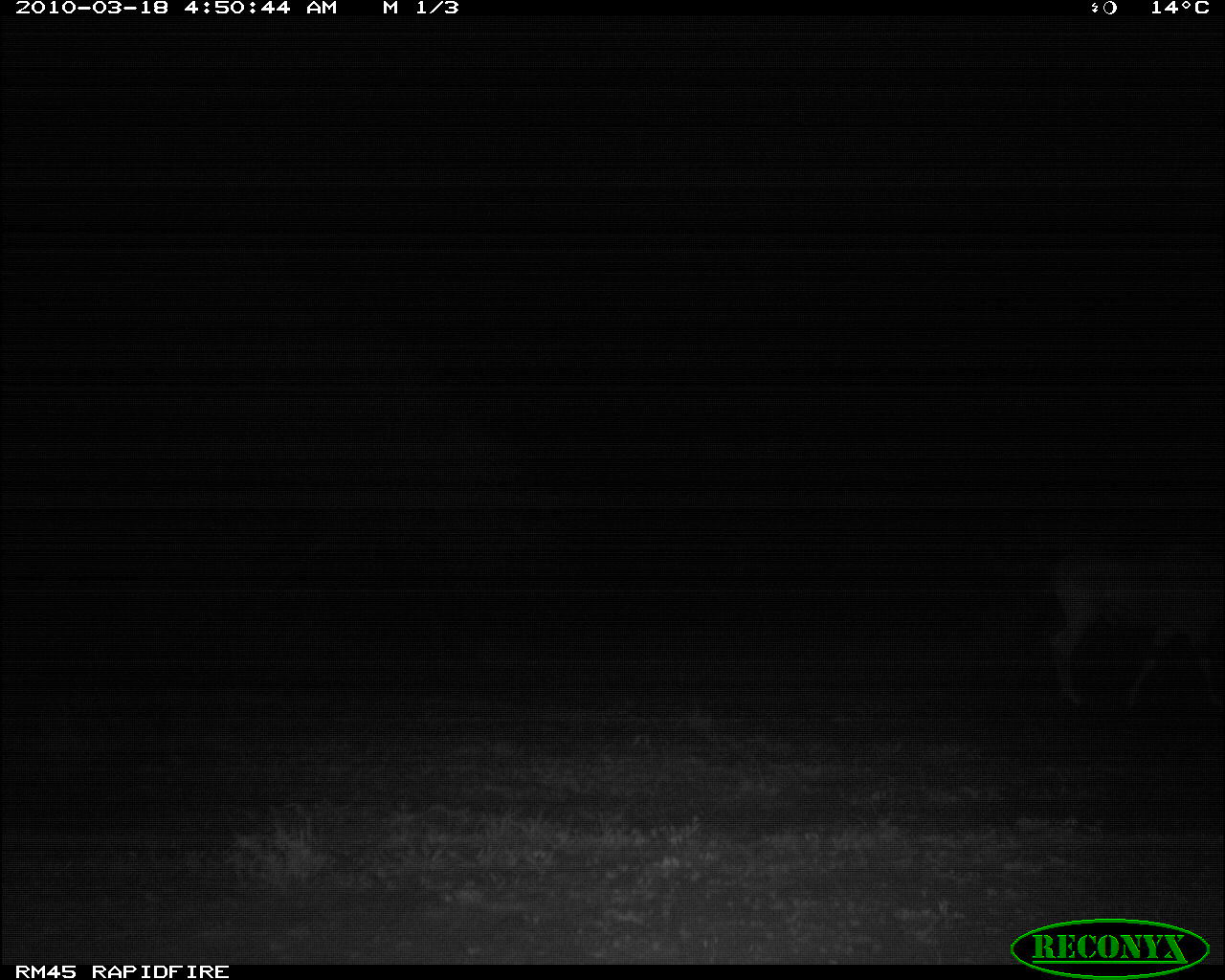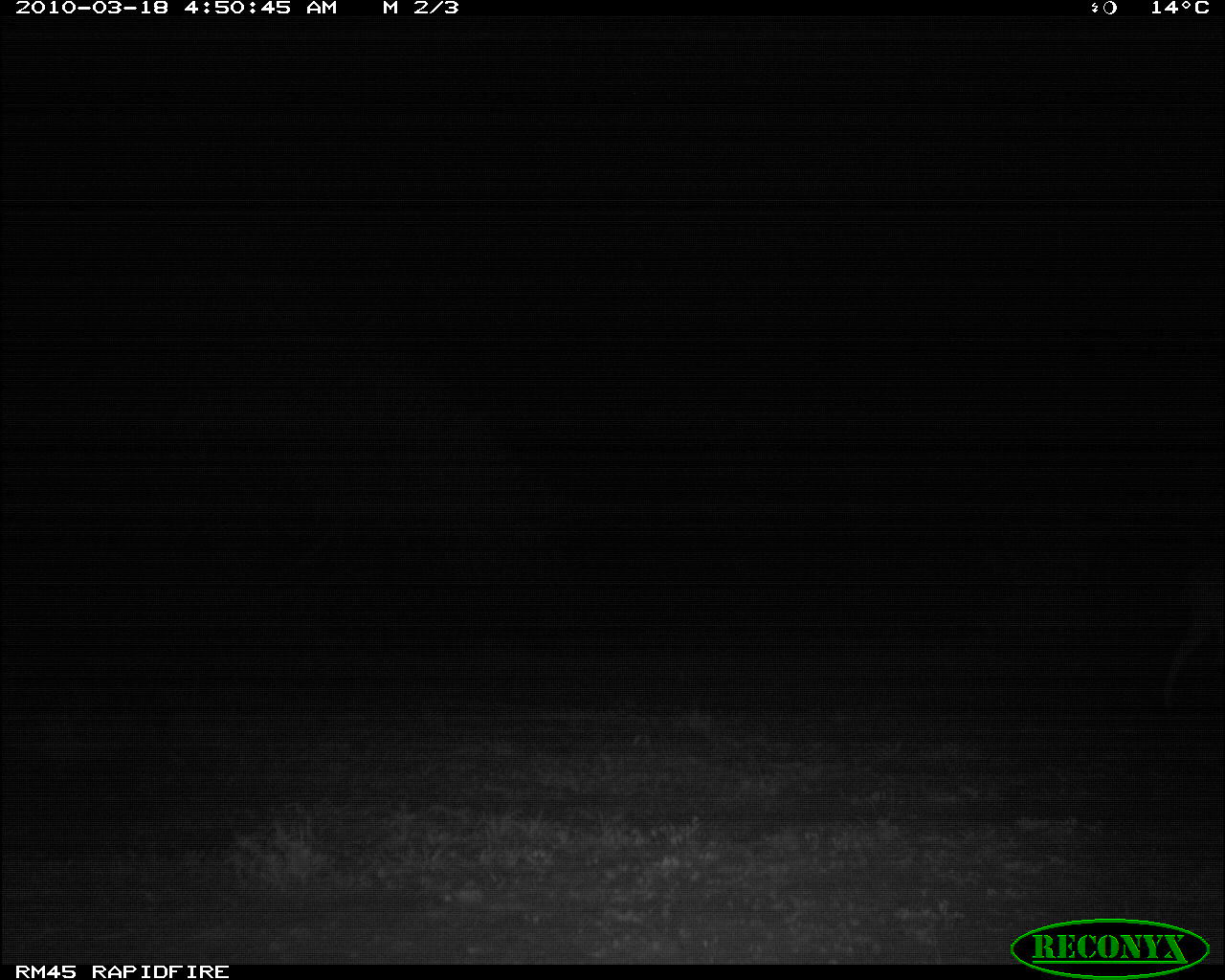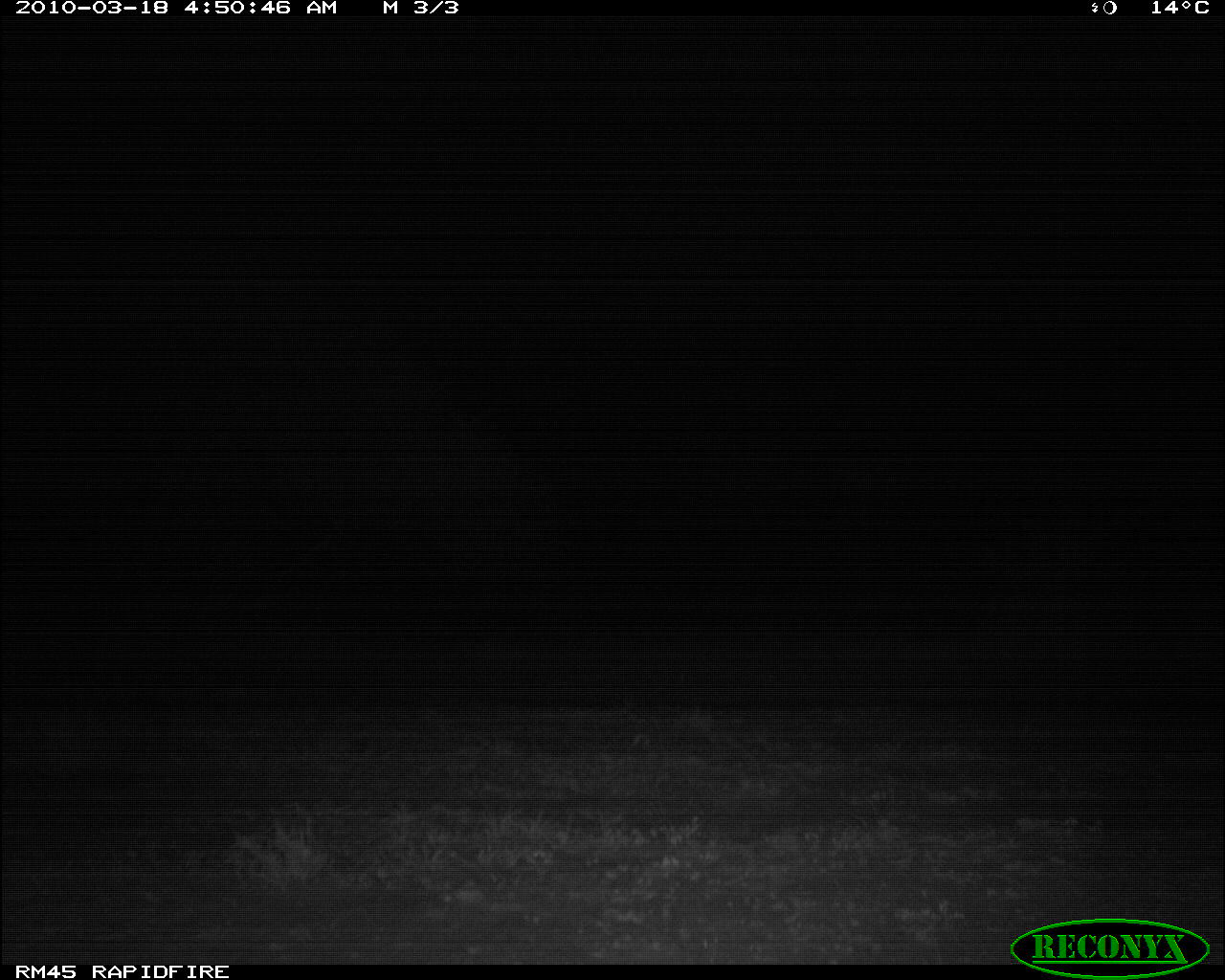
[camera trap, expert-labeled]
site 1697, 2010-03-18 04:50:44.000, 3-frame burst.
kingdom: Animalia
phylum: Chordata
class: Mammalia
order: Artiodactyla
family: Bovidae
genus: Oryx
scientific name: Oryx beisa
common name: east african oryx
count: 1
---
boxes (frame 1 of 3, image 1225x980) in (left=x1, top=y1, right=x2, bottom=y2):
oryx beisa: (left=1046, top=534, right=1225, bottom=719)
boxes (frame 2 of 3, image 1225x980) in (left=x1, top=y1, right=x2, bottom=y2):
oryx beisa: (left=1162, top=535, right=1225, bottom=714)